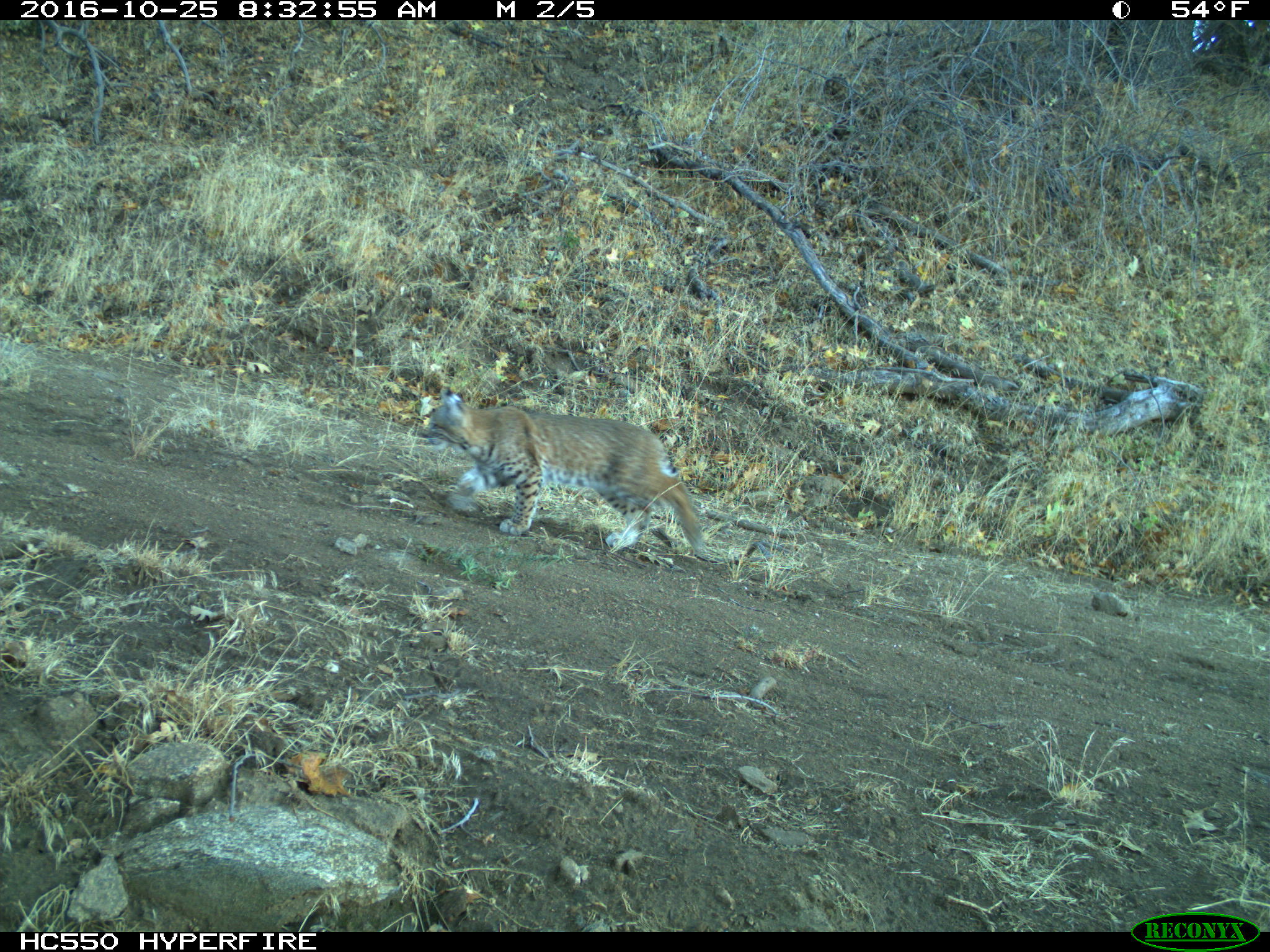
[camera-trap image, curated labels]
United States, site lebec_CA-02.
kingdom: Animalia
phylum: Chordata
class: Mammalia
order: Carnivora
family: Felidae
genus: Lynx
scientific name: Lynx rufus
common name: bobcat